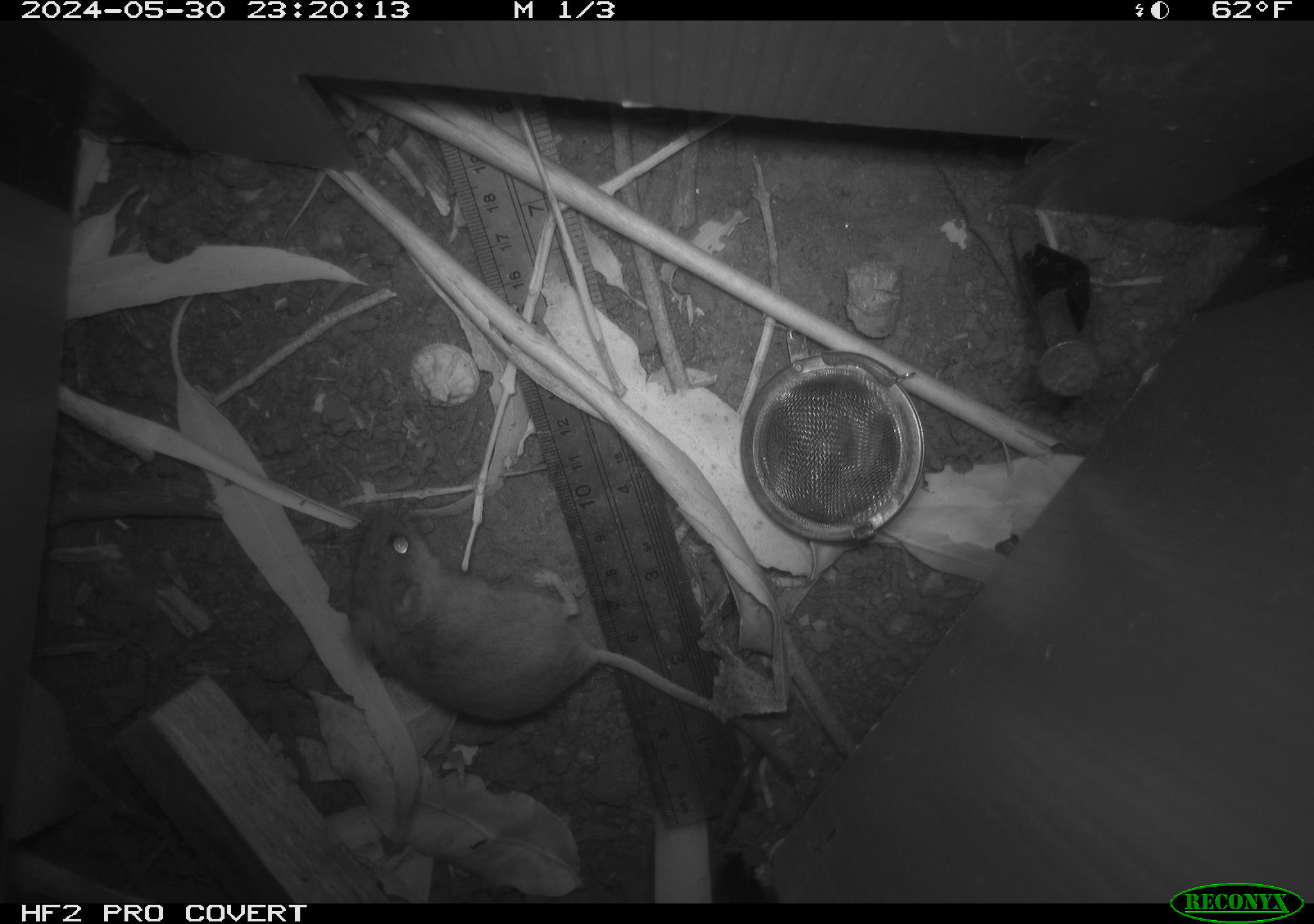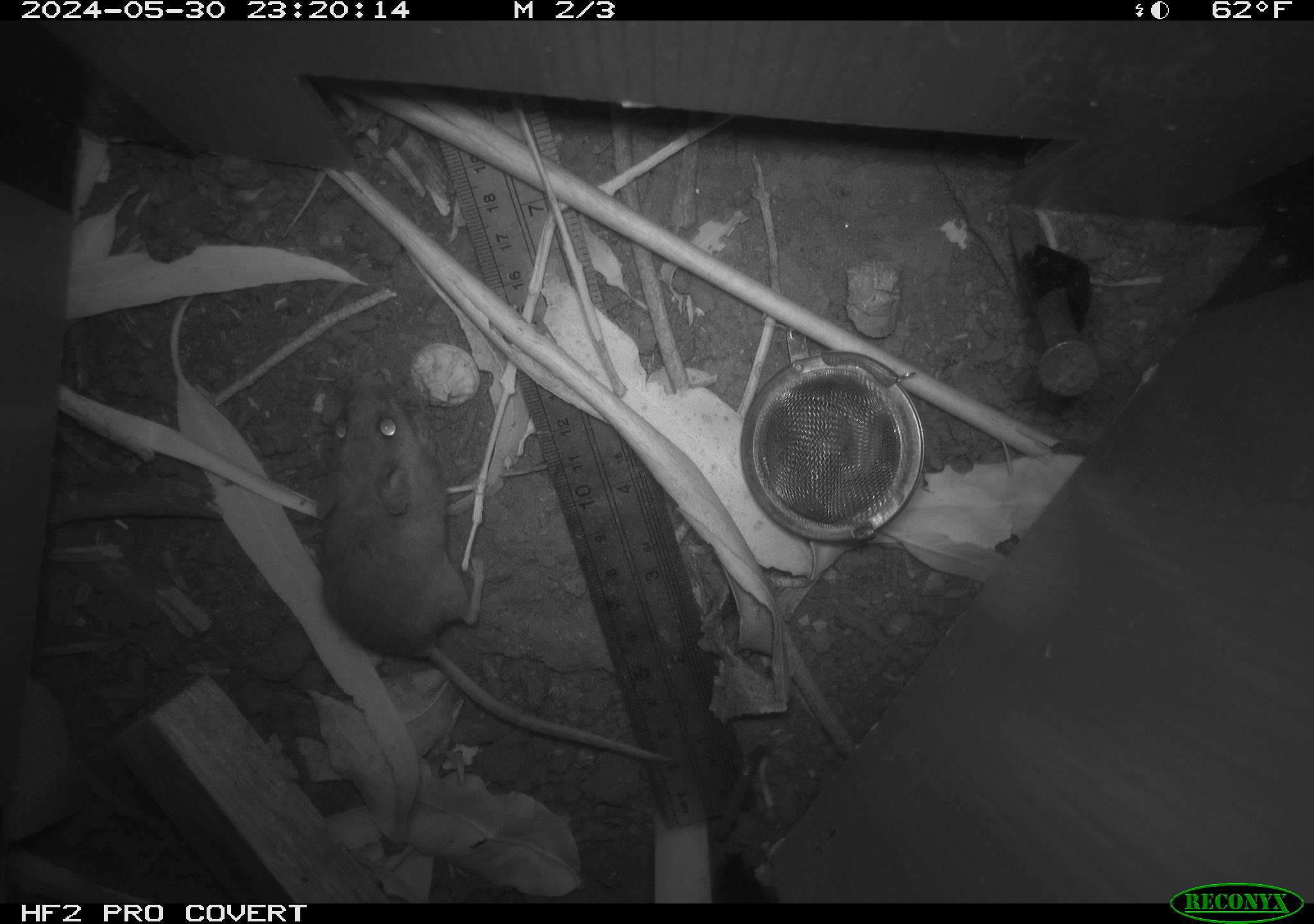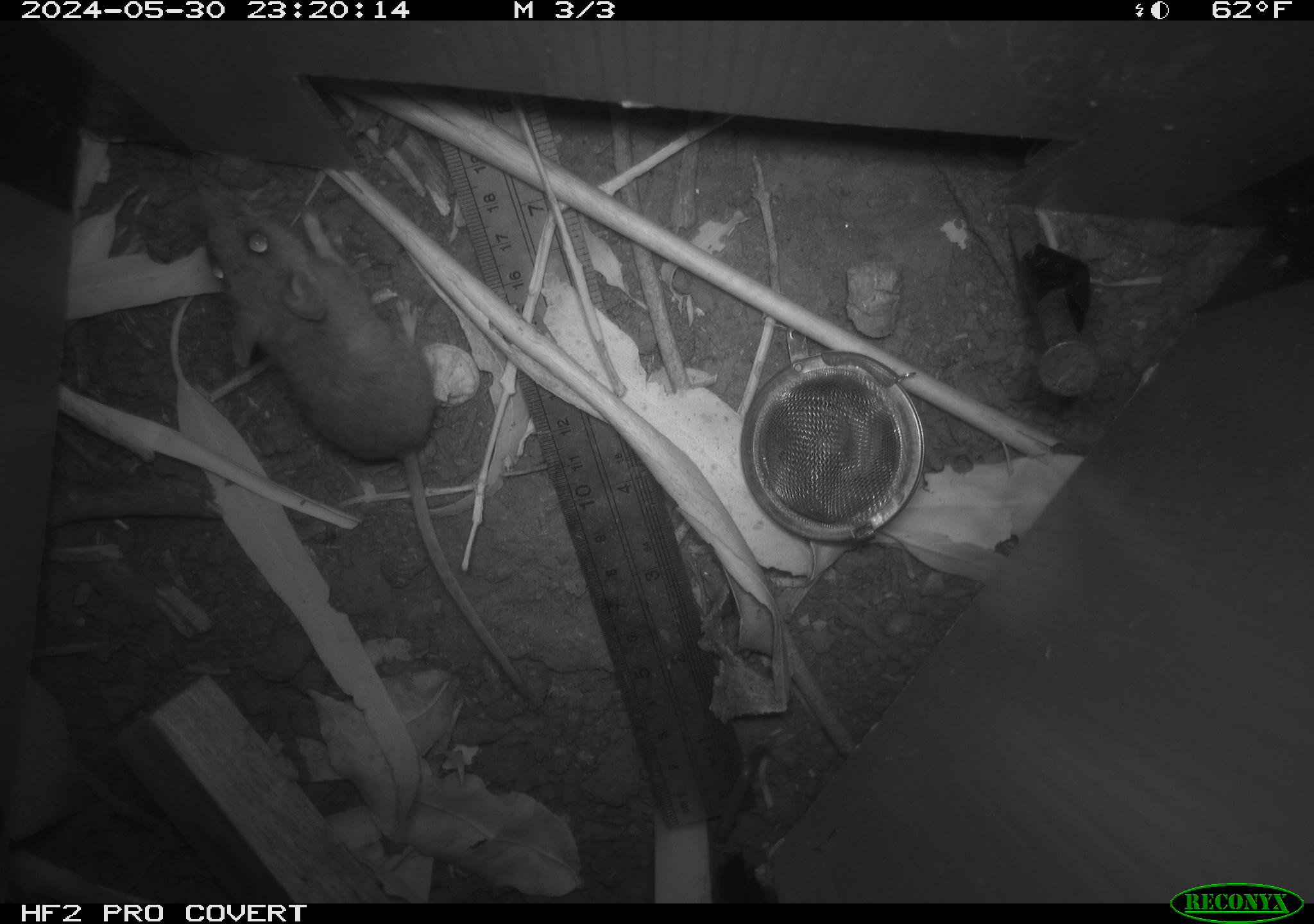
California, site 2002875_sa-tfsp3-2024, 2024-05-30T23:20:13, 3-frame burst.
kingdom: Animalia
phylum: Chordata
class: Mammalia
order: Rodentia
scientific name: Rodentia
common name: rodent